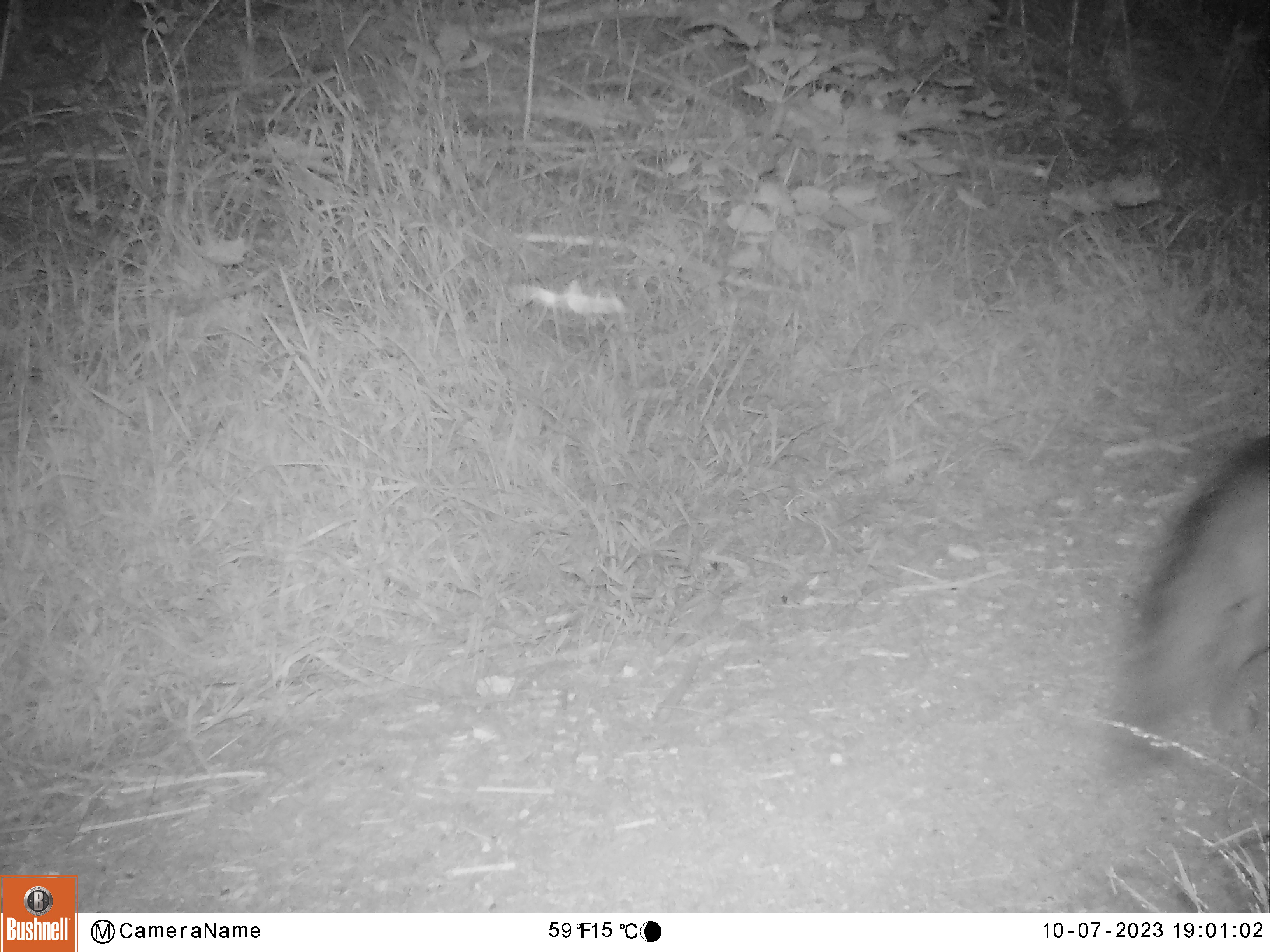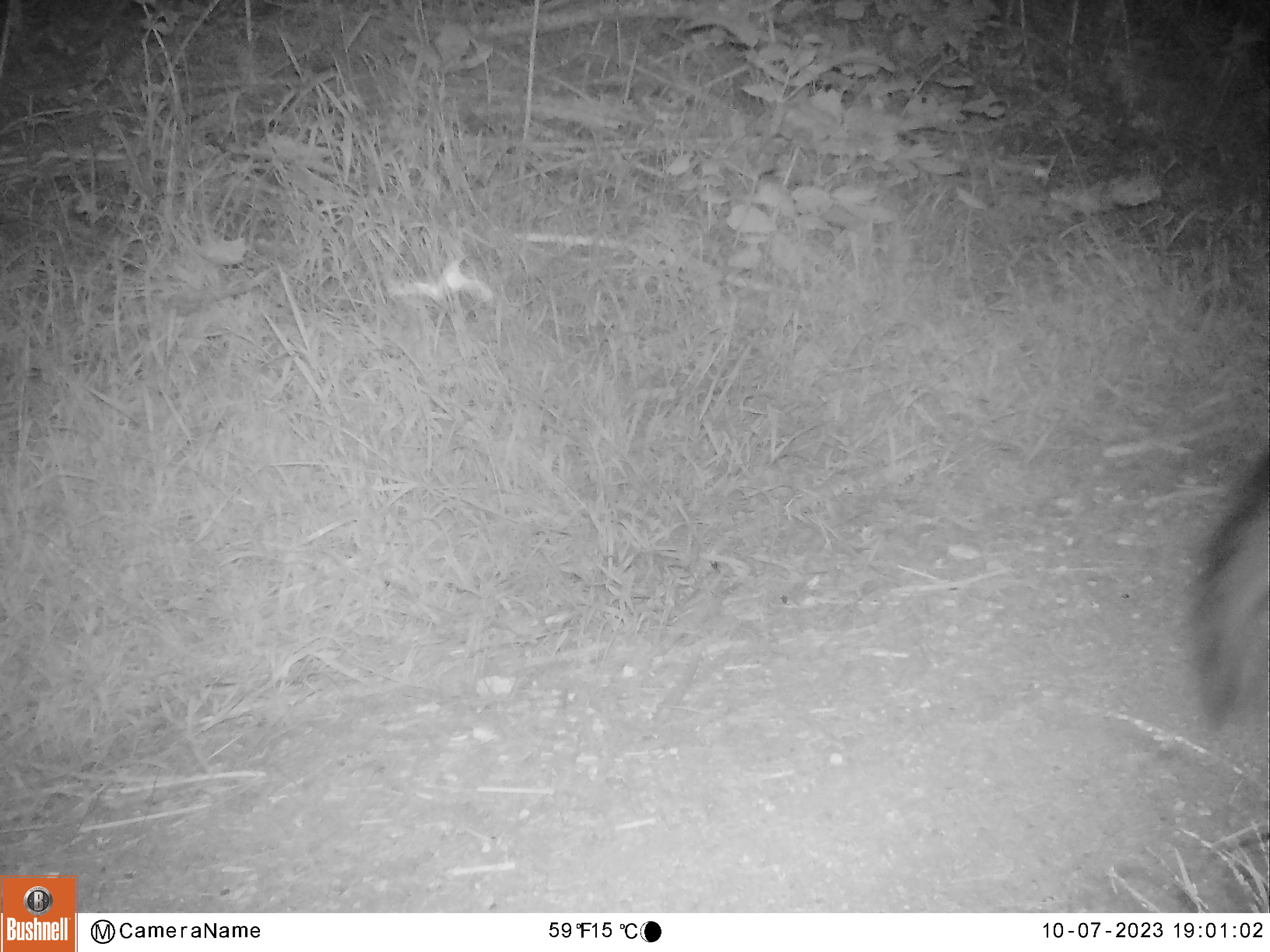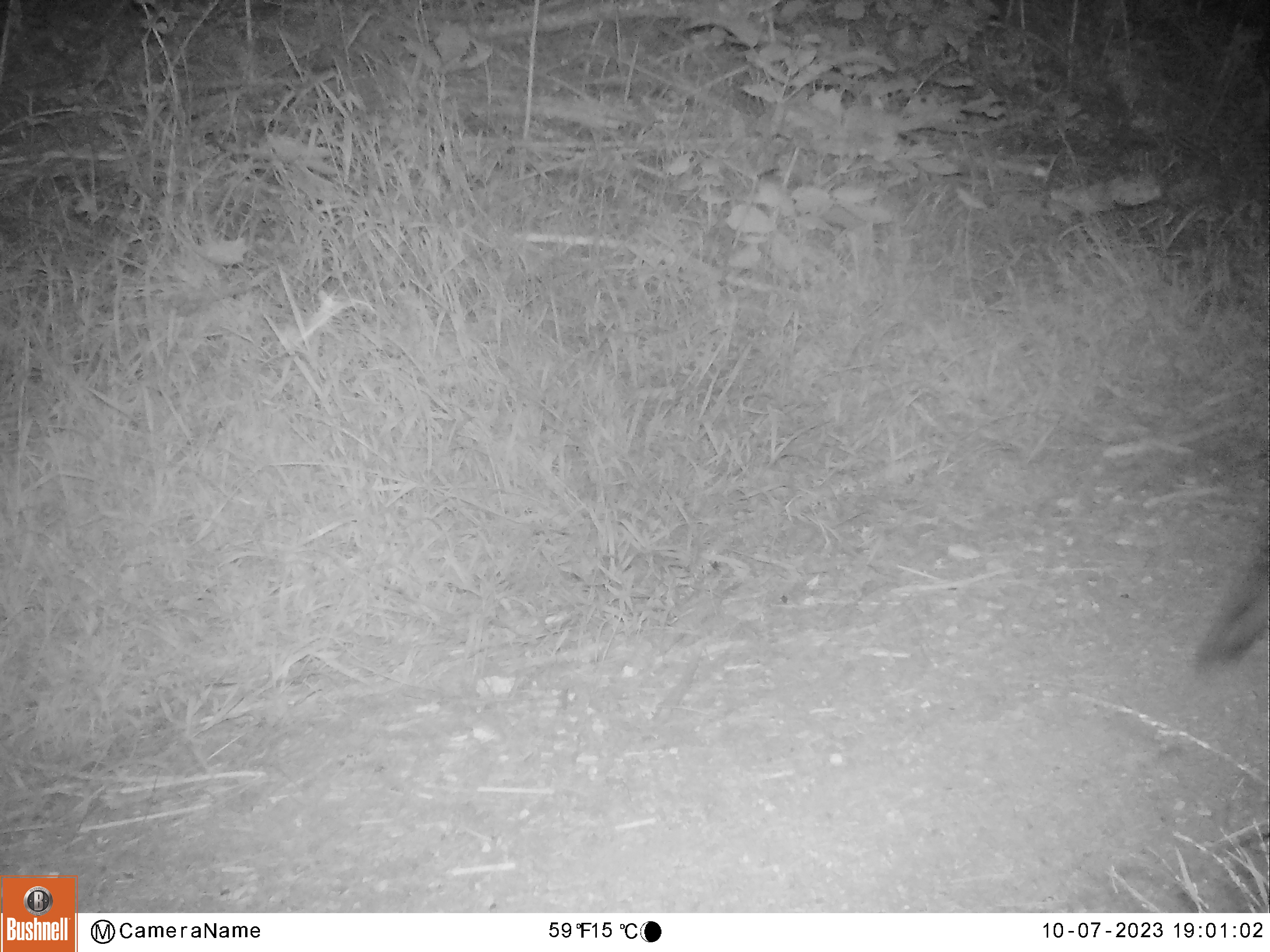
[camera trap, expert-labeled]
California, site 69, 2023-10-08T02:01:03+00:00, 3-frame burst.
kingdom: Animalia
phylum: Chordata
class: Mammalia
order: Carnivora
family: Canidae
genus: Urocyon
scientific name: Urocyon cinereoargenteus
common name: gray fox